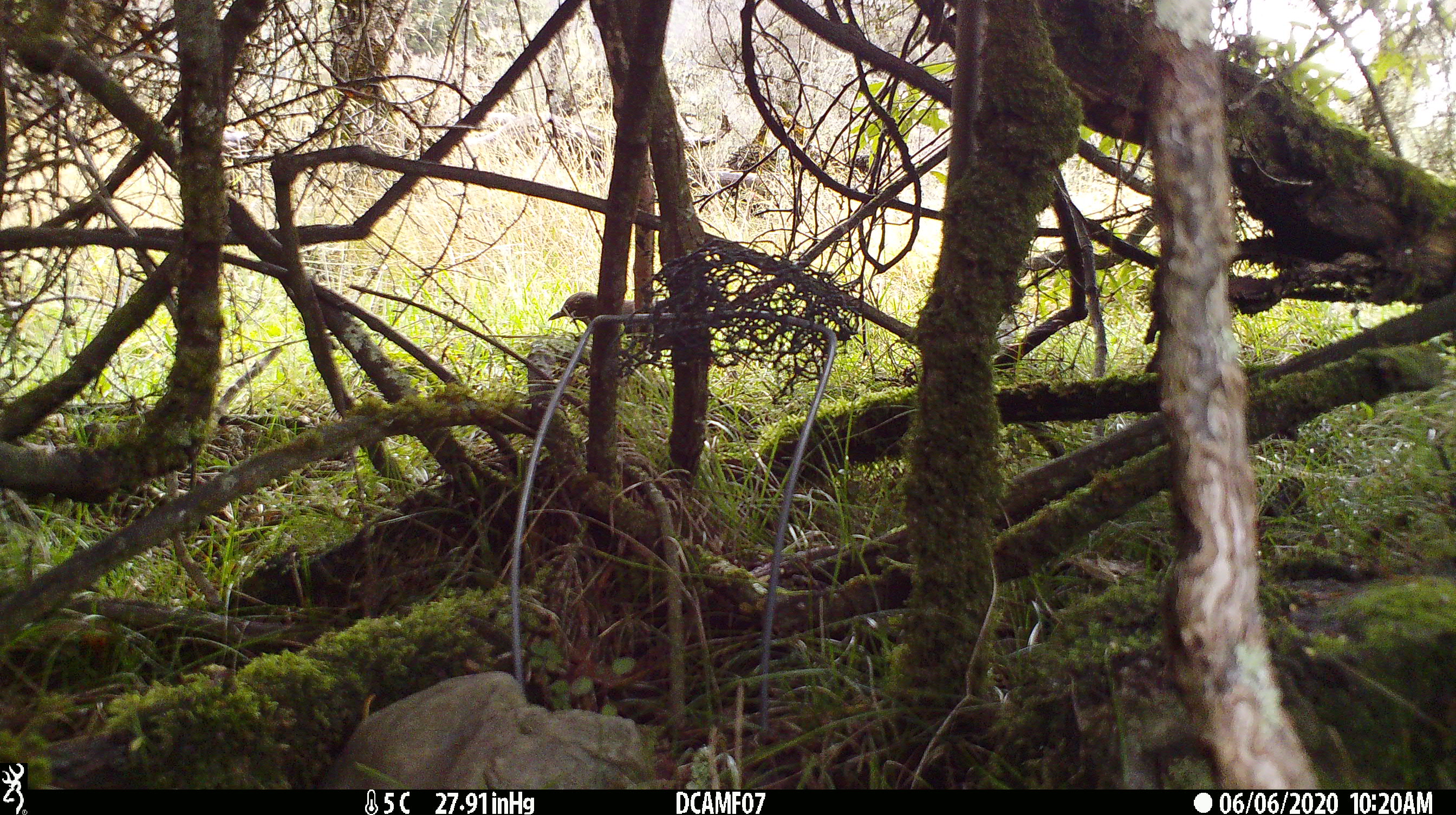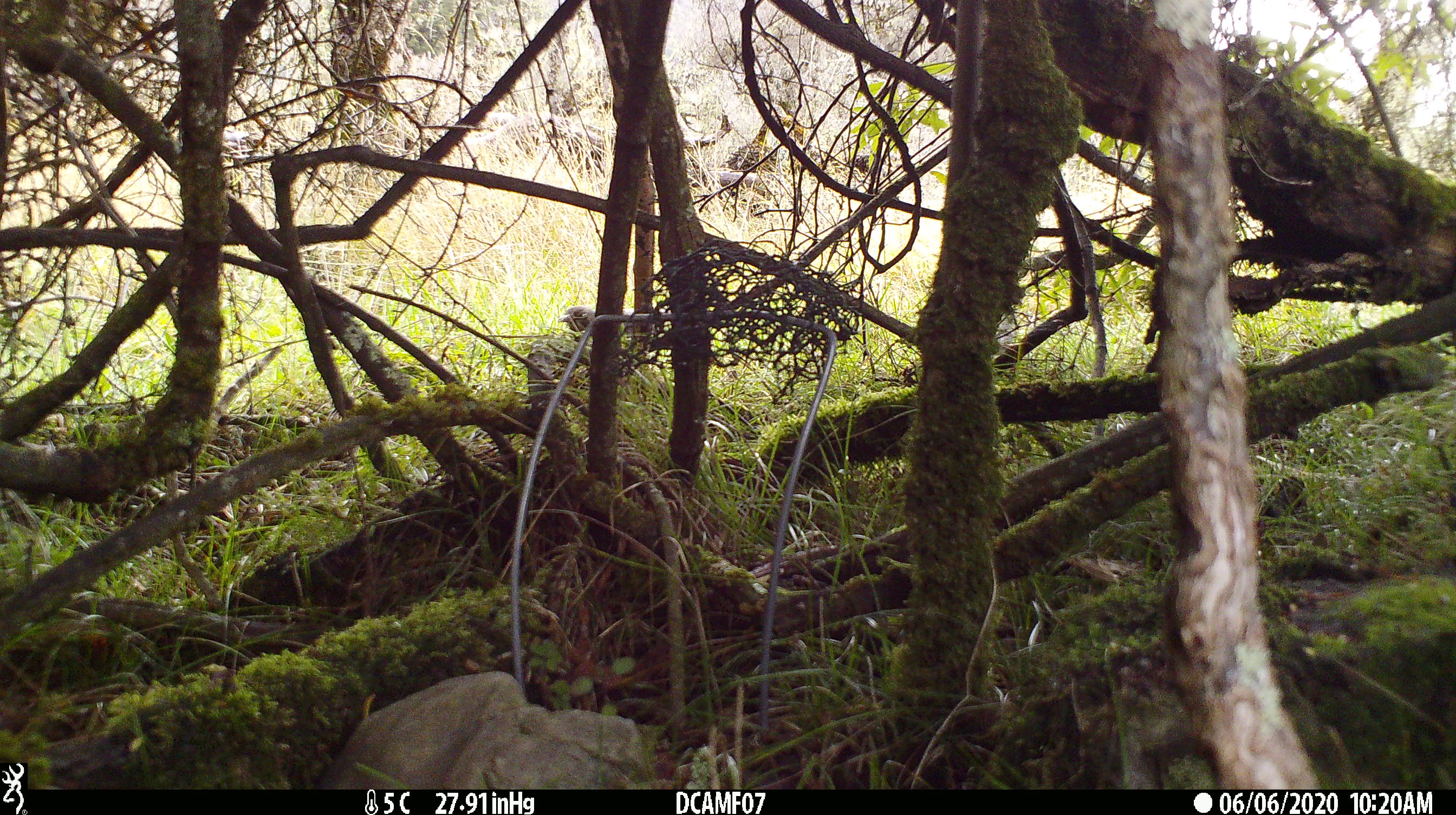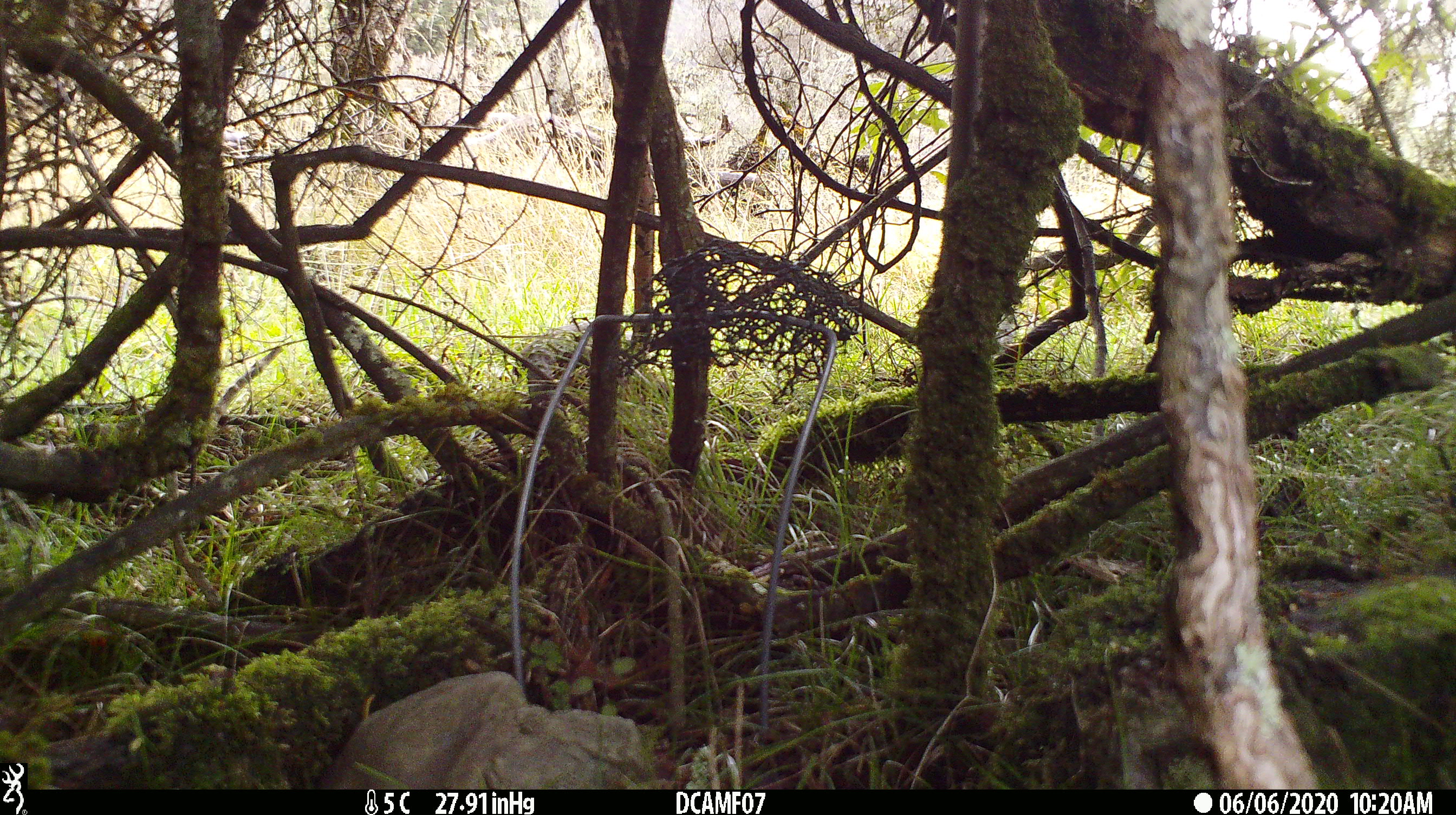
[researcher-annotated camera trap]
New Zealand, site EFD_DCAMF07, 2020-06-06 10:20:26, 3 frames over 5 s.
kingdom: Animalia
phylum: Chordata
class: Aves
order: Passeriformes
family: Turdidae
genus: Turdus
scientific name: Turdus philomelos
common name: song thrush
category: thrush